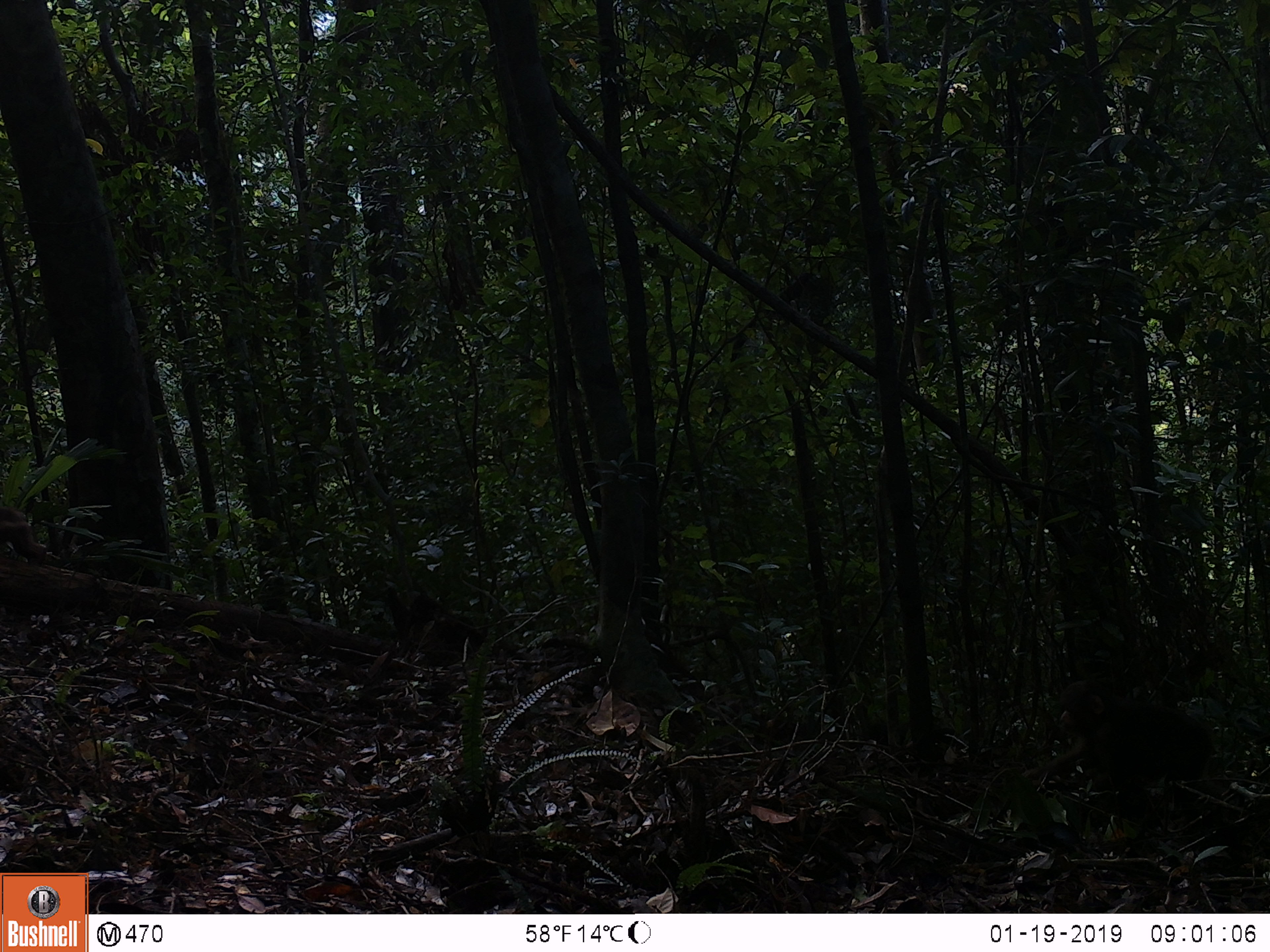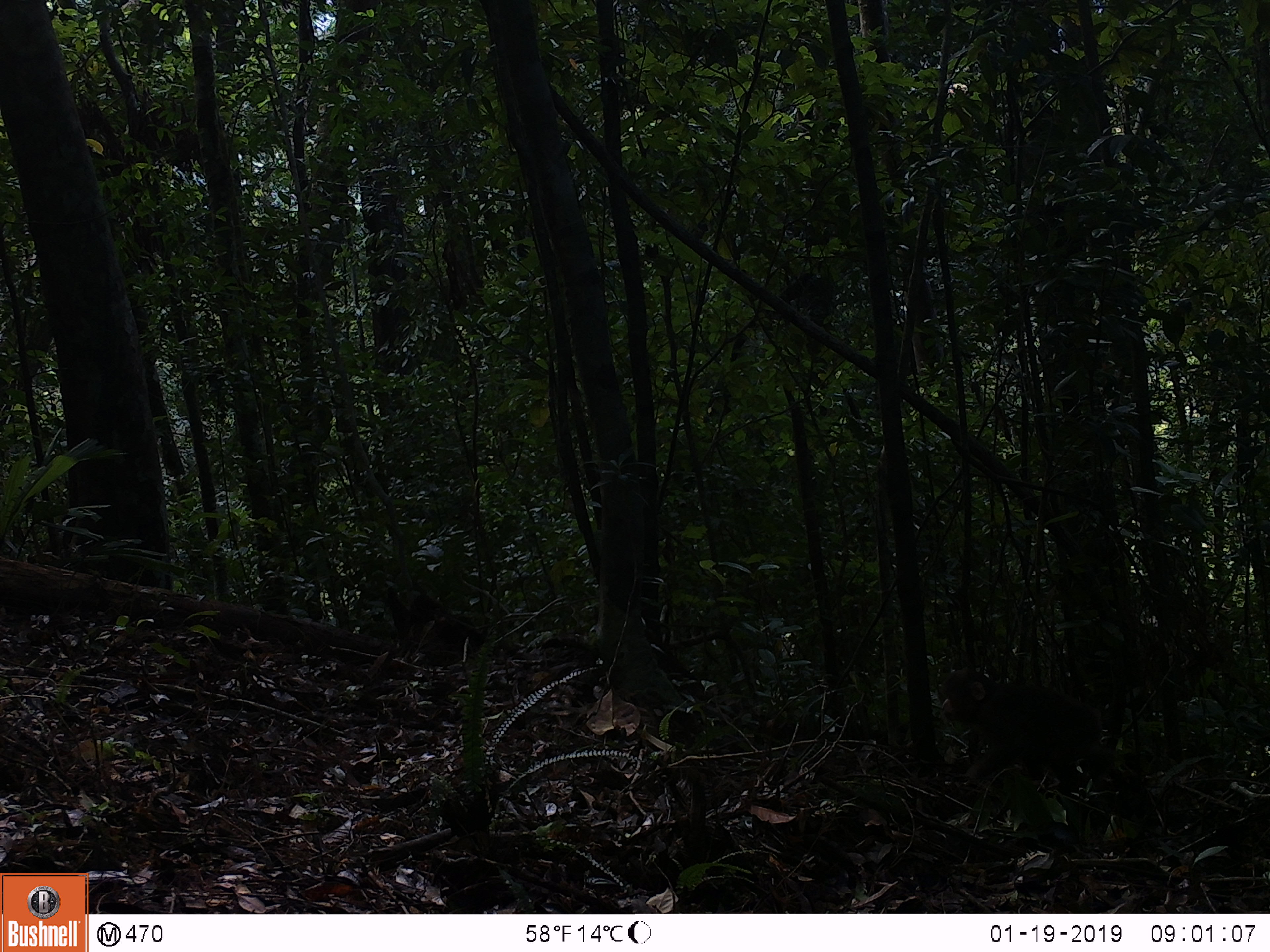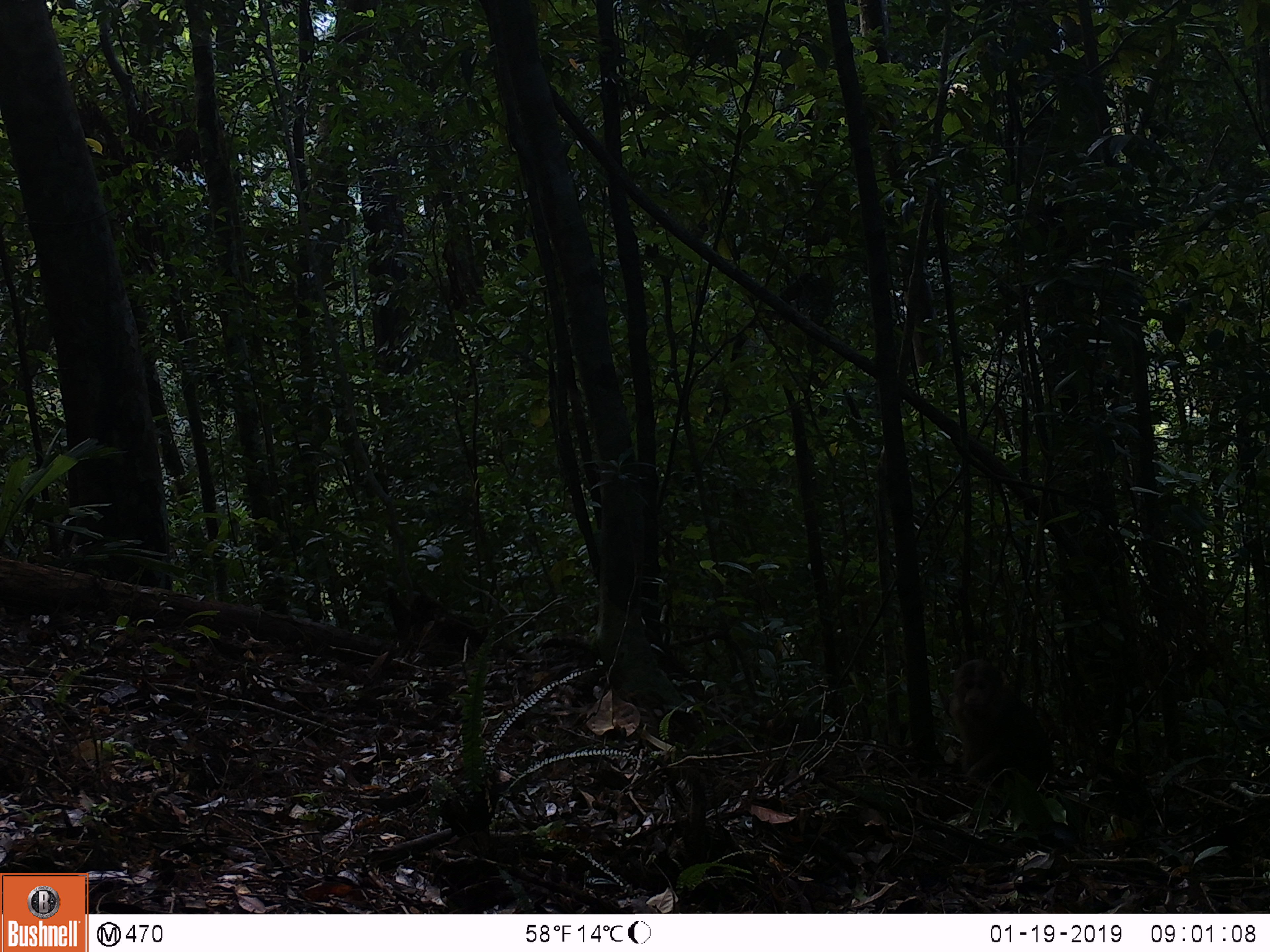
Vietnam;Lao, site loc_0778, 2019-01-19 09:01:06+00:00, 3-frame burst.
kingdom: Animalia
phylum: Chordata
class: Mammalia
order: Primates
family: Cercopithecidae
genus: Macaca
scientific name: Macaca arctoides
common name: stump-tailed macaque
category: stump tailed macaque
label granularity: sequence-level